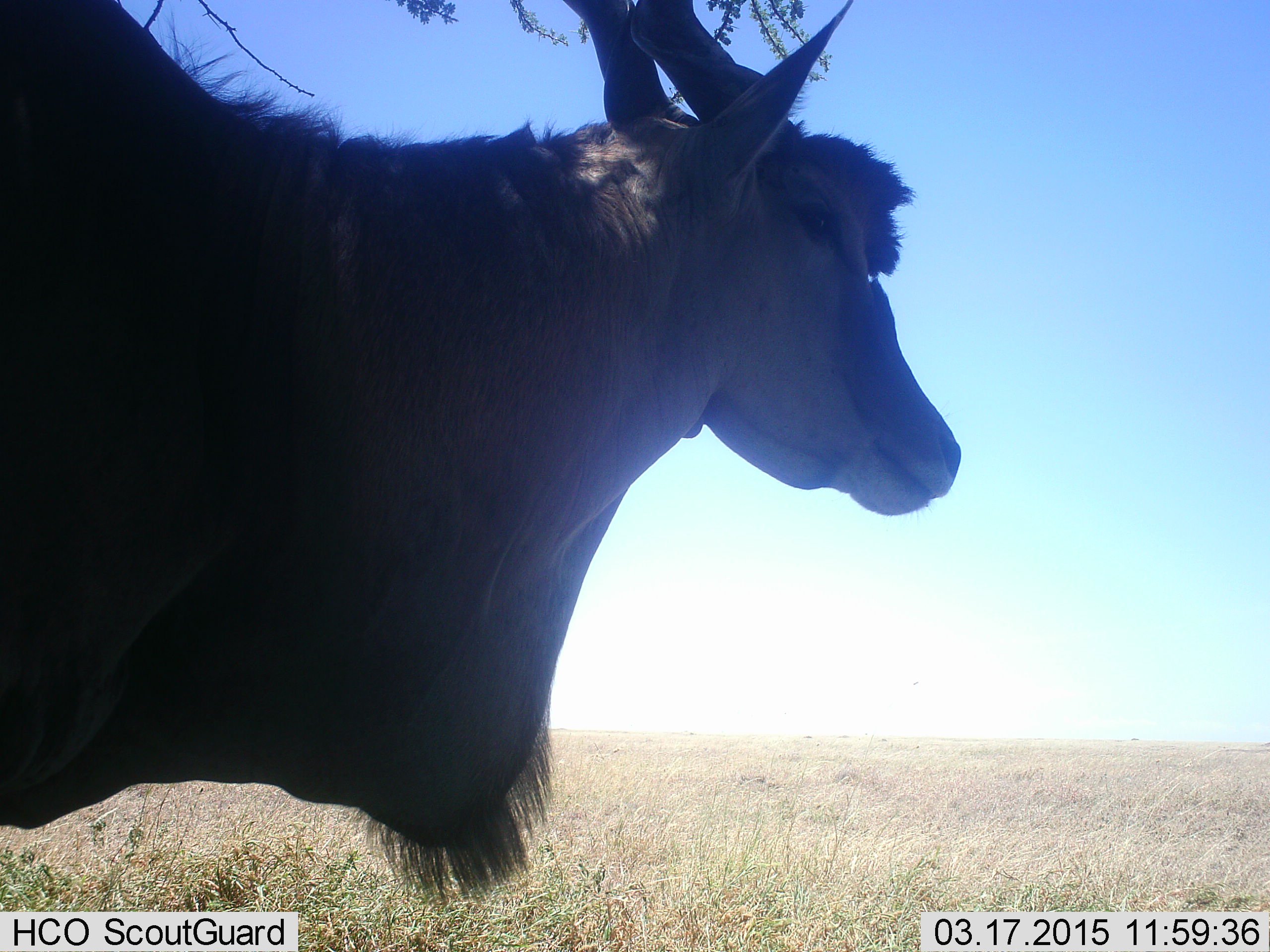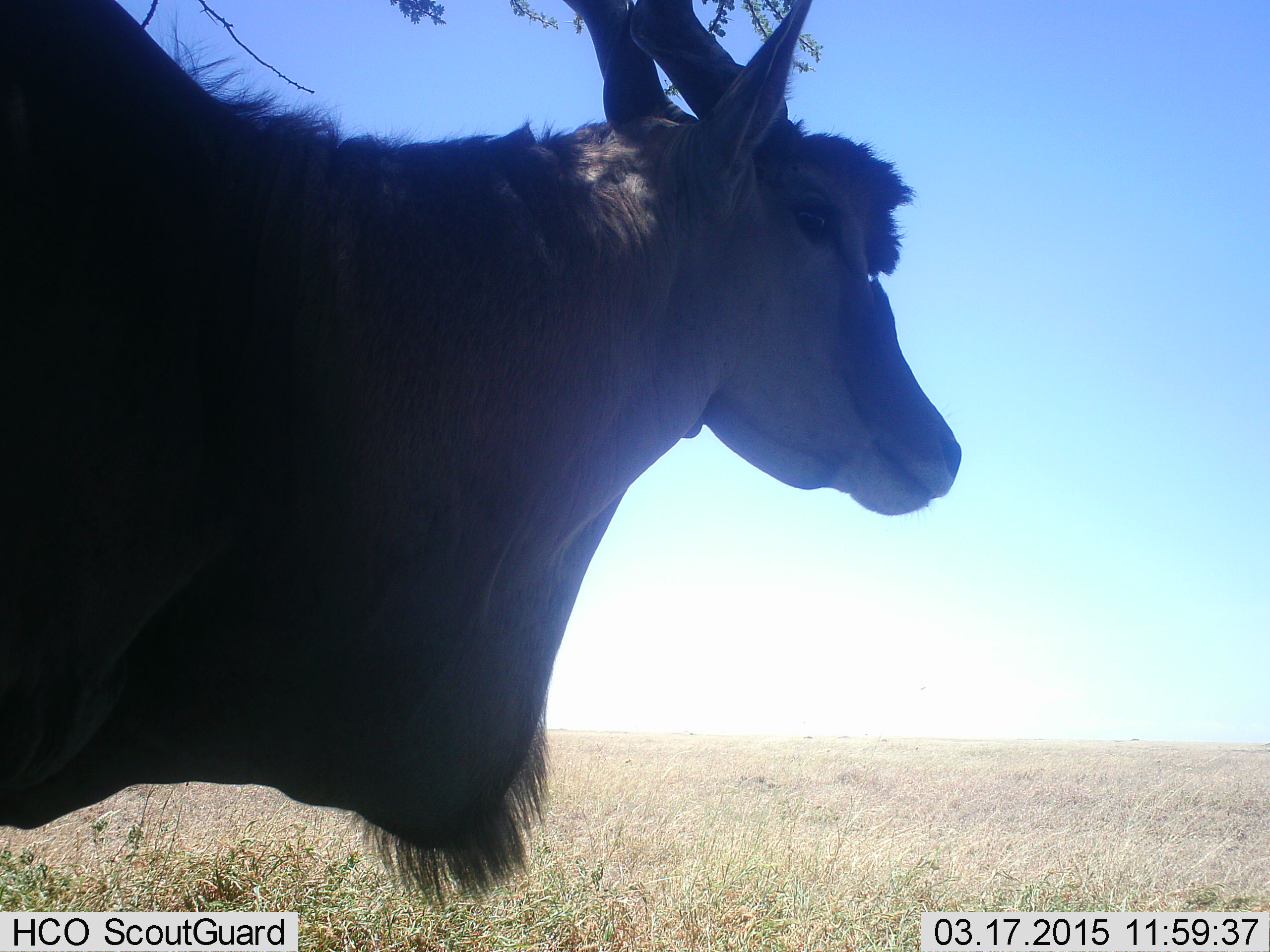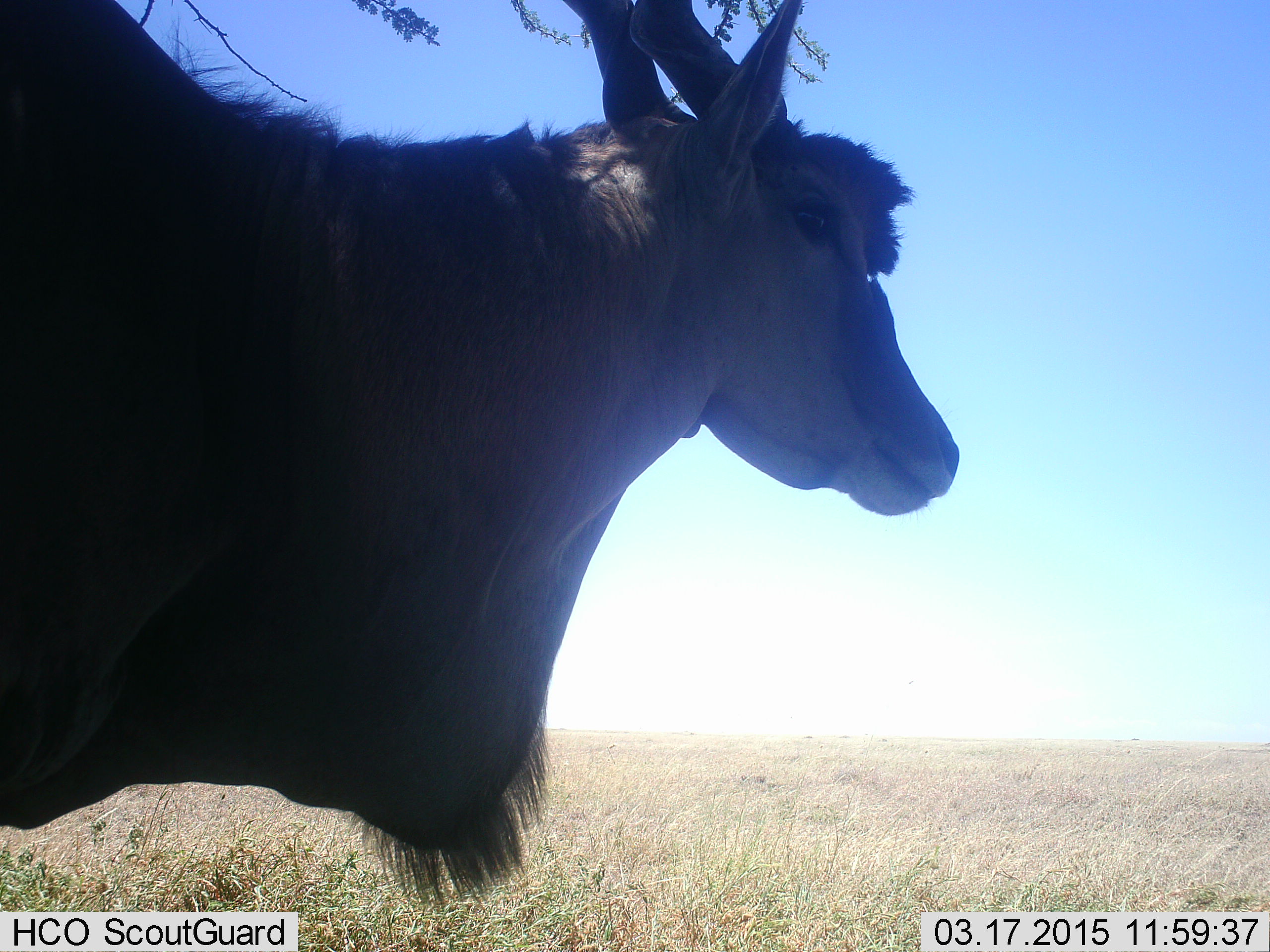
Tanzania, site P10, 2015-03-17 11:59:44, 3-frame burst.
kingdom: Animalia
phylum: Chordata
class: Mammalia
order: Artiodactyla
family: Bovidae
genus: Tragelaphus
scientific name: Tragelaphus oryx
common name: eland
Eland (Tragelaphus oryx), count 1. Behavior (volunteer vote fractions): standing 100%, resting 10%, moving 0%, interacting 0%. Young present (vote fraction): 0%. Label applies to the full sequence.